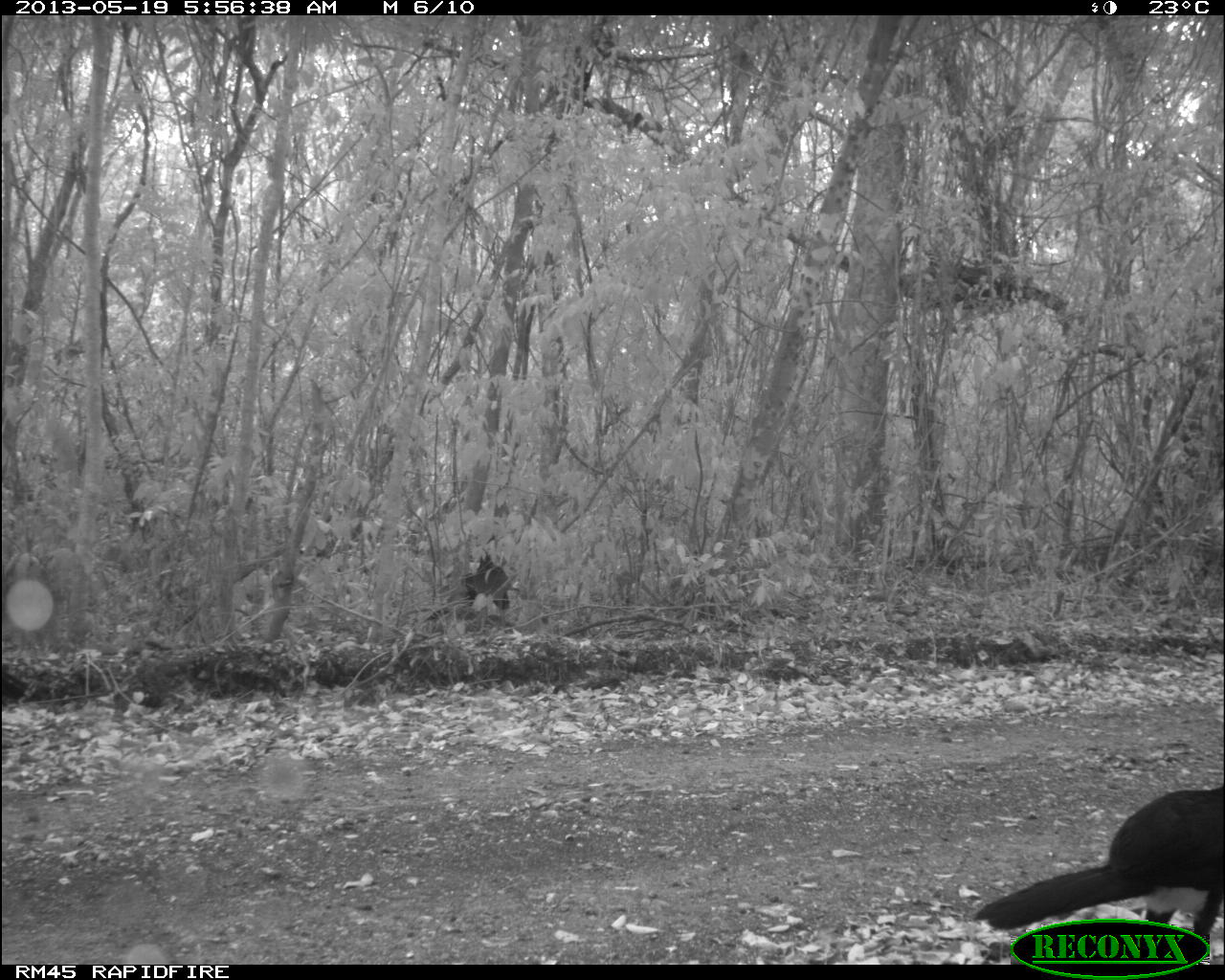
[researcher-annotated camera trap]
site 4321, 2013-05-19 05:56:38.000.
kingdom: Animalia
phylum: Chordata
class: Aves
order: Galliformes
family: Cracidae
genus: Crax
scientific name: Crax rubra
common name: great curassow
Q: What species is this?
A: Crax rubra (great curassow).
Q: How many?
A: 2.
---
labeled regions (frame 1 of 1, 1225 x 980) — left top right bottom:
crax rubra: 973 784 1224 934